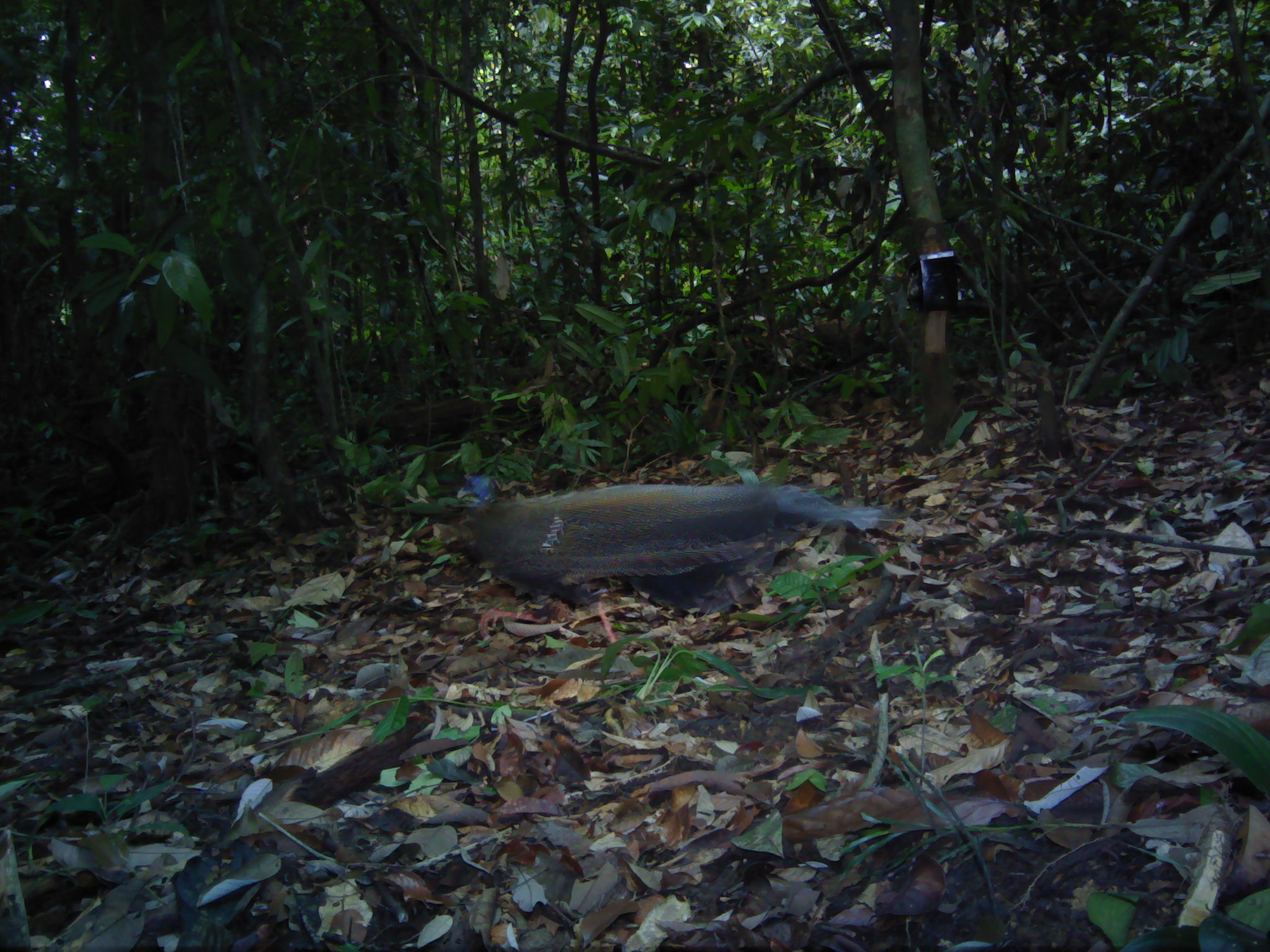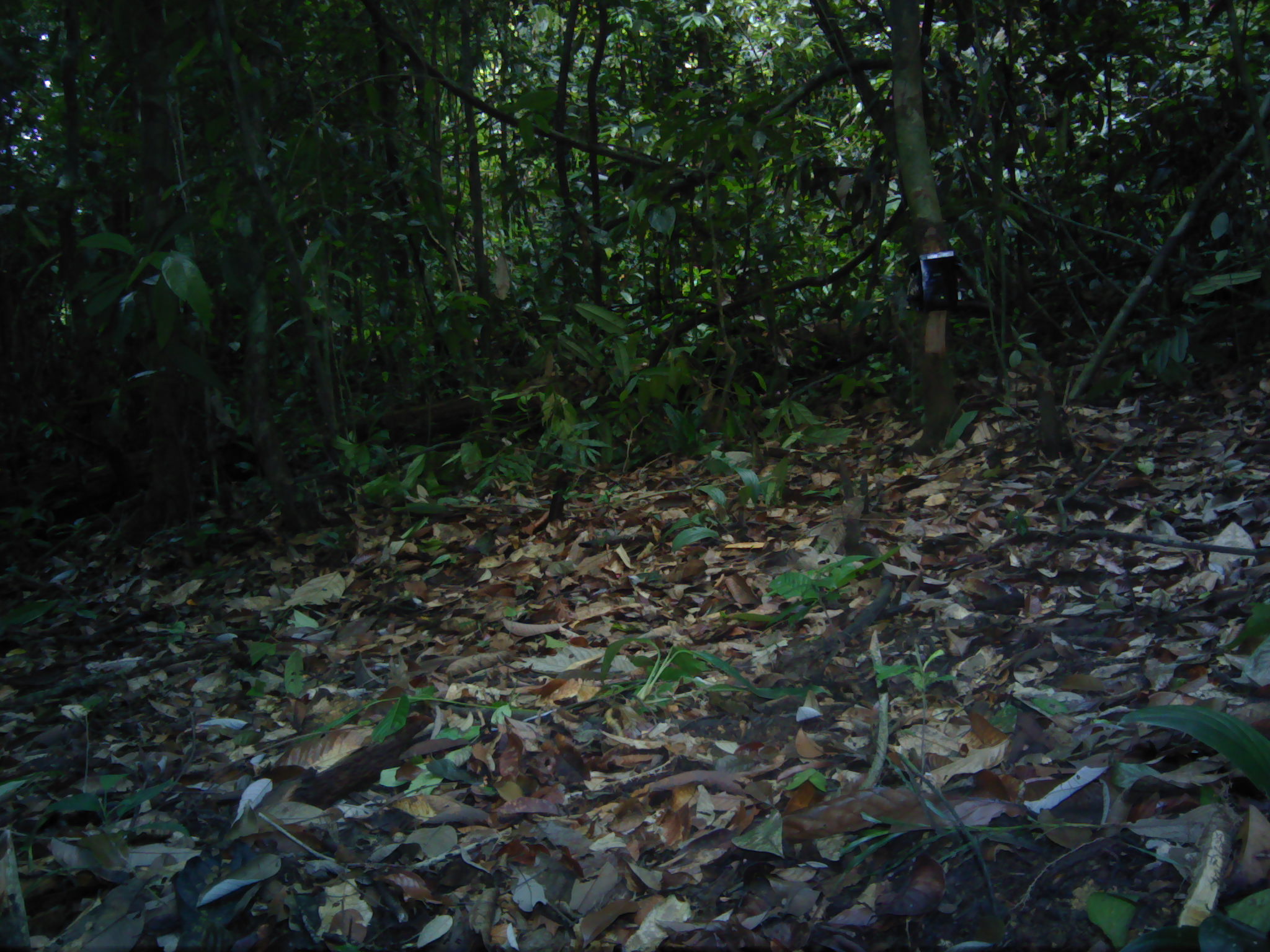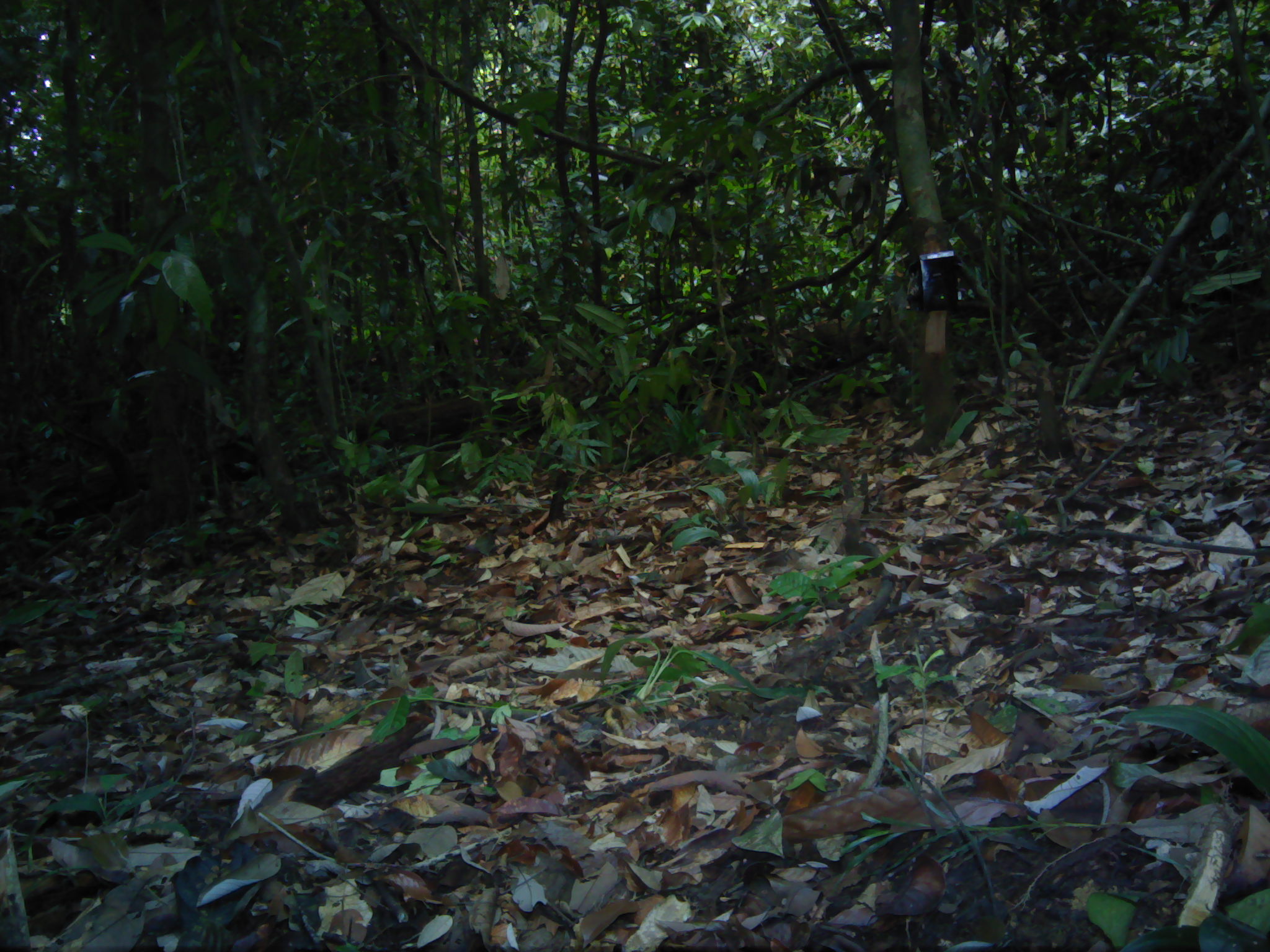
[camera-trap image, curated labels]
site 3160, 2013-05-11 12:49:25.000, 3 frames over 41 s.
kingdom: Animalia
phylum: Chordata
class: Aves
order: Galliformes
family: Phasianidae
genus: Argusianus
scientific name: Argusianus argus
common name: great argus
Argusianus argus (great argus), count 1.